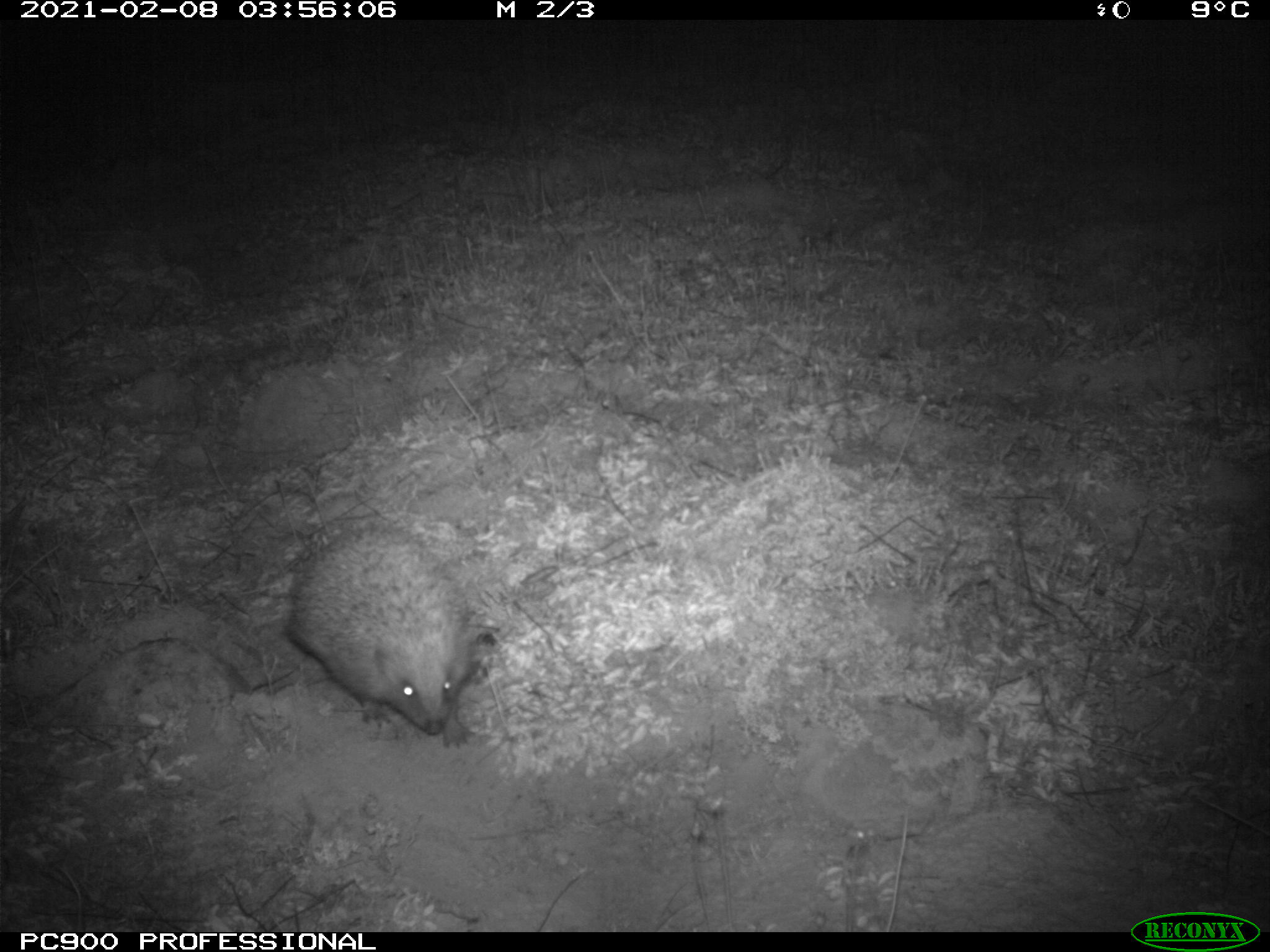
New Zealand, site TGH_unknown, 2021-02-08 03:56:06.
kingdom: Animalia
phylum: Chordata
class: Mammalia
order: Eulipotyphla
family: Erinaceidae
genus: Erinaceus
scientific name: Erinaceus europaeus europaeus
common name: european hedgehog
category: hedgehog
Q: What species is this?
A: Hedgehog (european hedgehog) (Erinaceus europaeus europaeus).